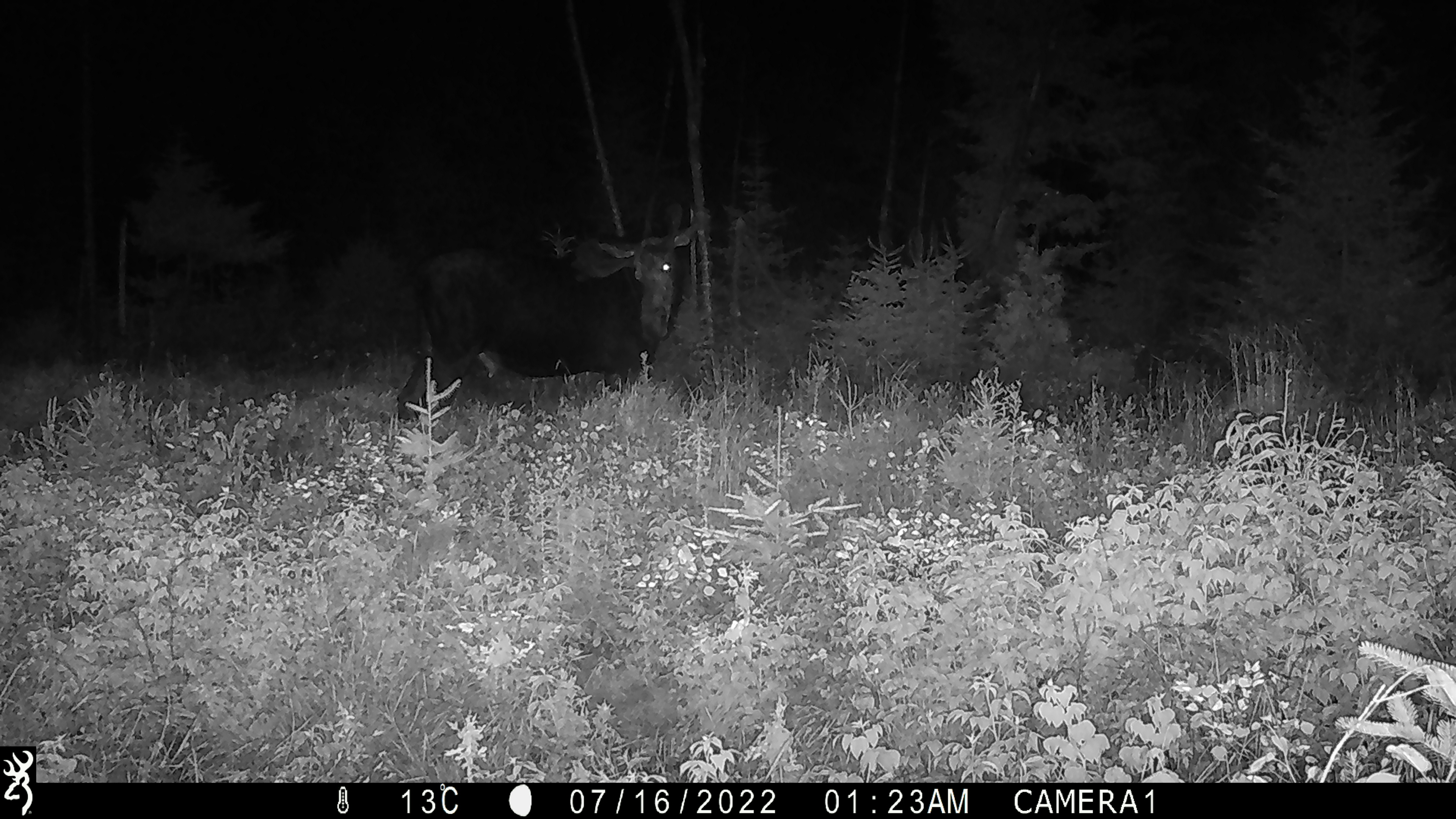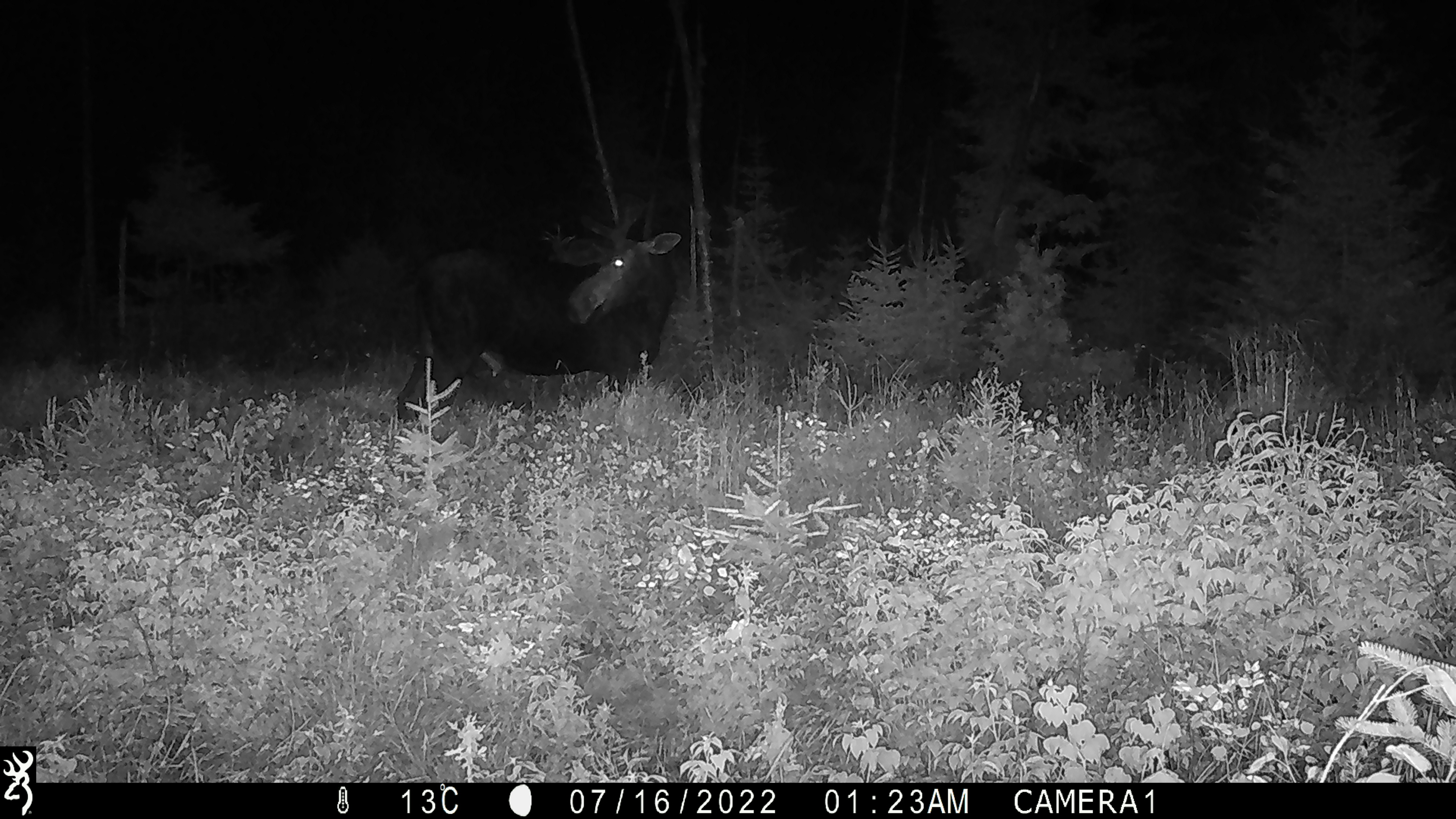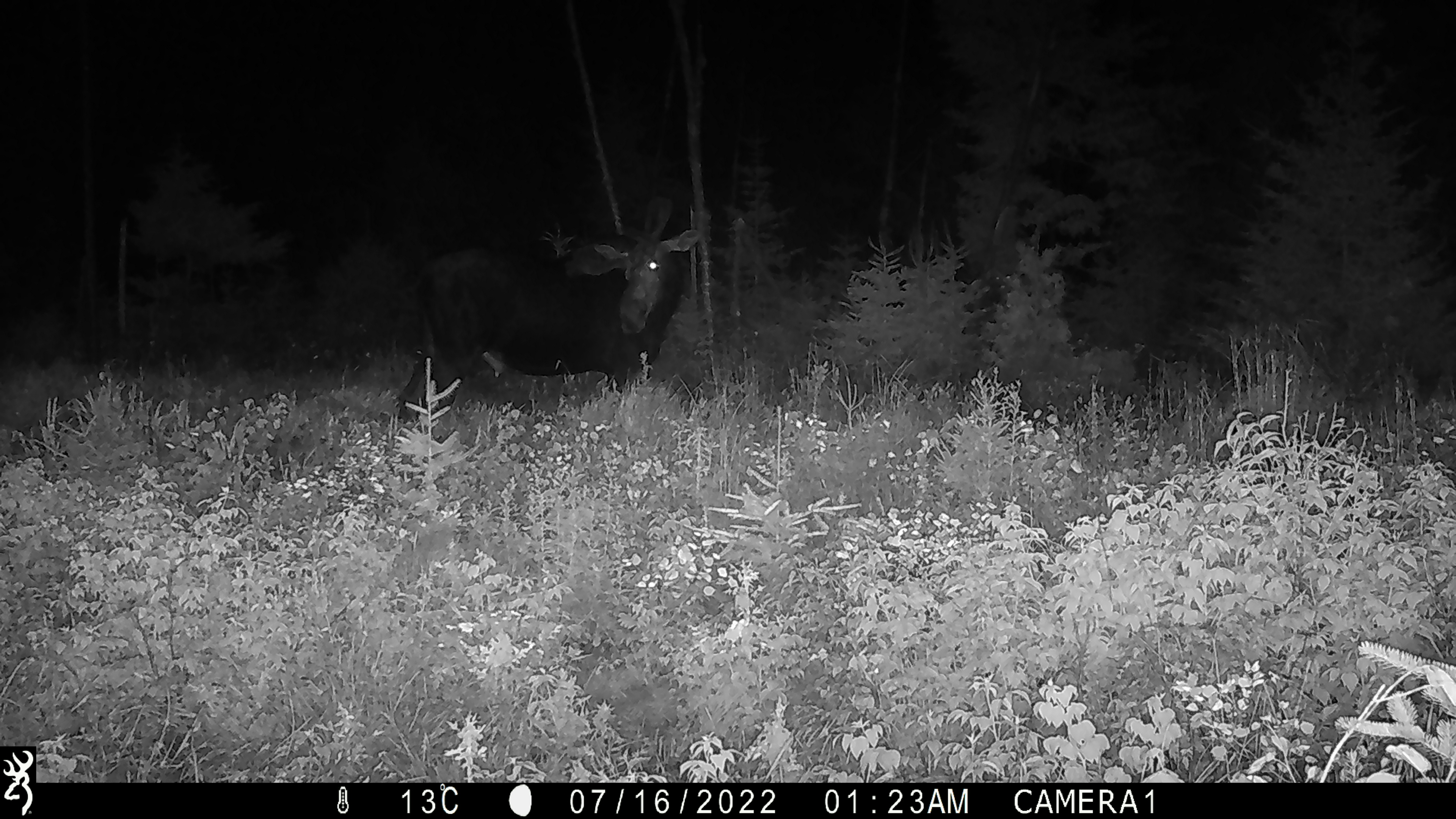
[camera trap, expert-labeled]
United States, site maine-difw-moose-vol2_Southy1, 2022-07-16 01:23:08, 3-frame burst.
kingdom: Animalia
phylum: Chordata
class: Mammalia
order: Artiodactyla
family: Cervidae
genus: Alces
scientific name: Alces alces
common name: moose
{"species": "moose (Alces alces)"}